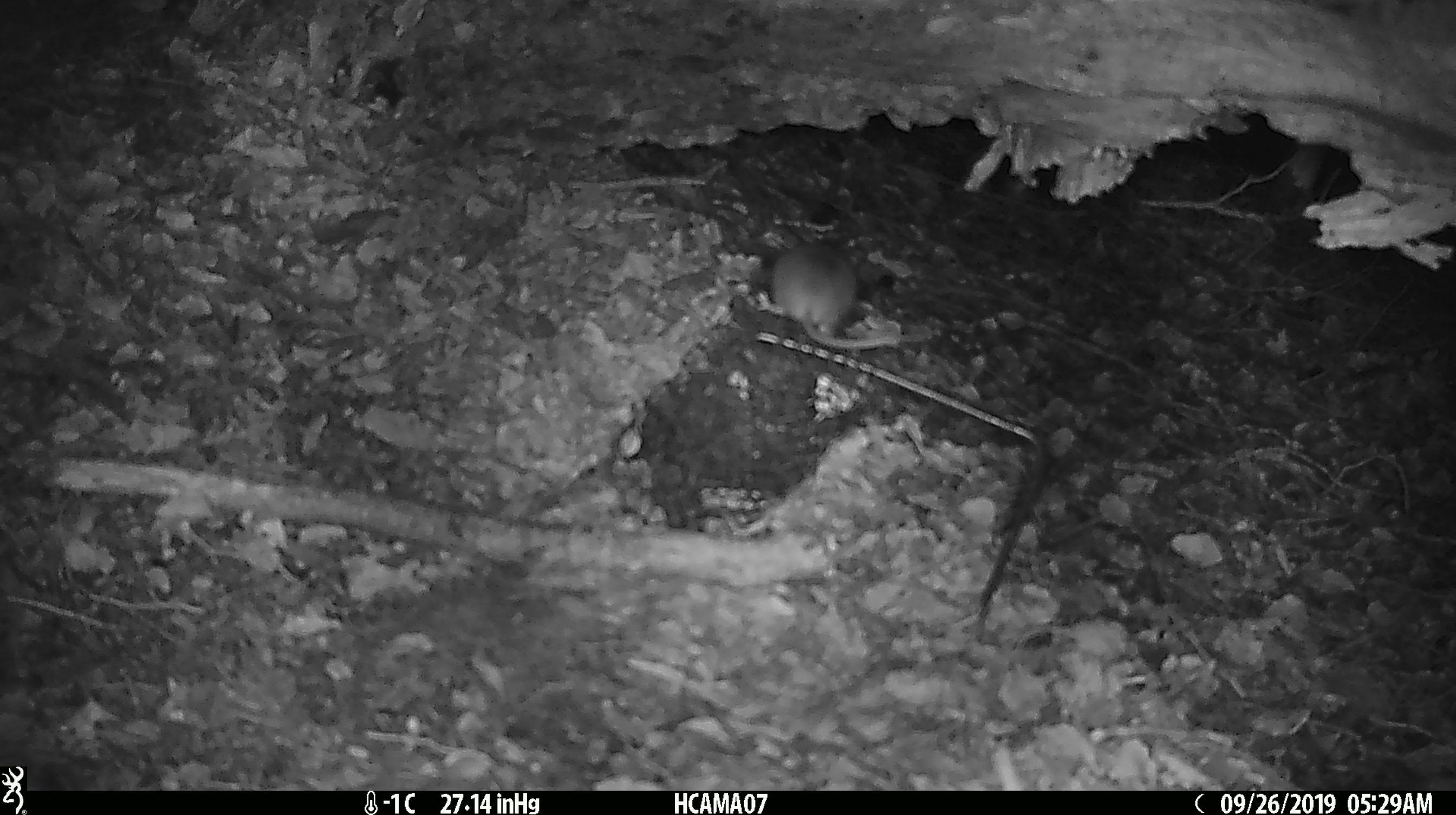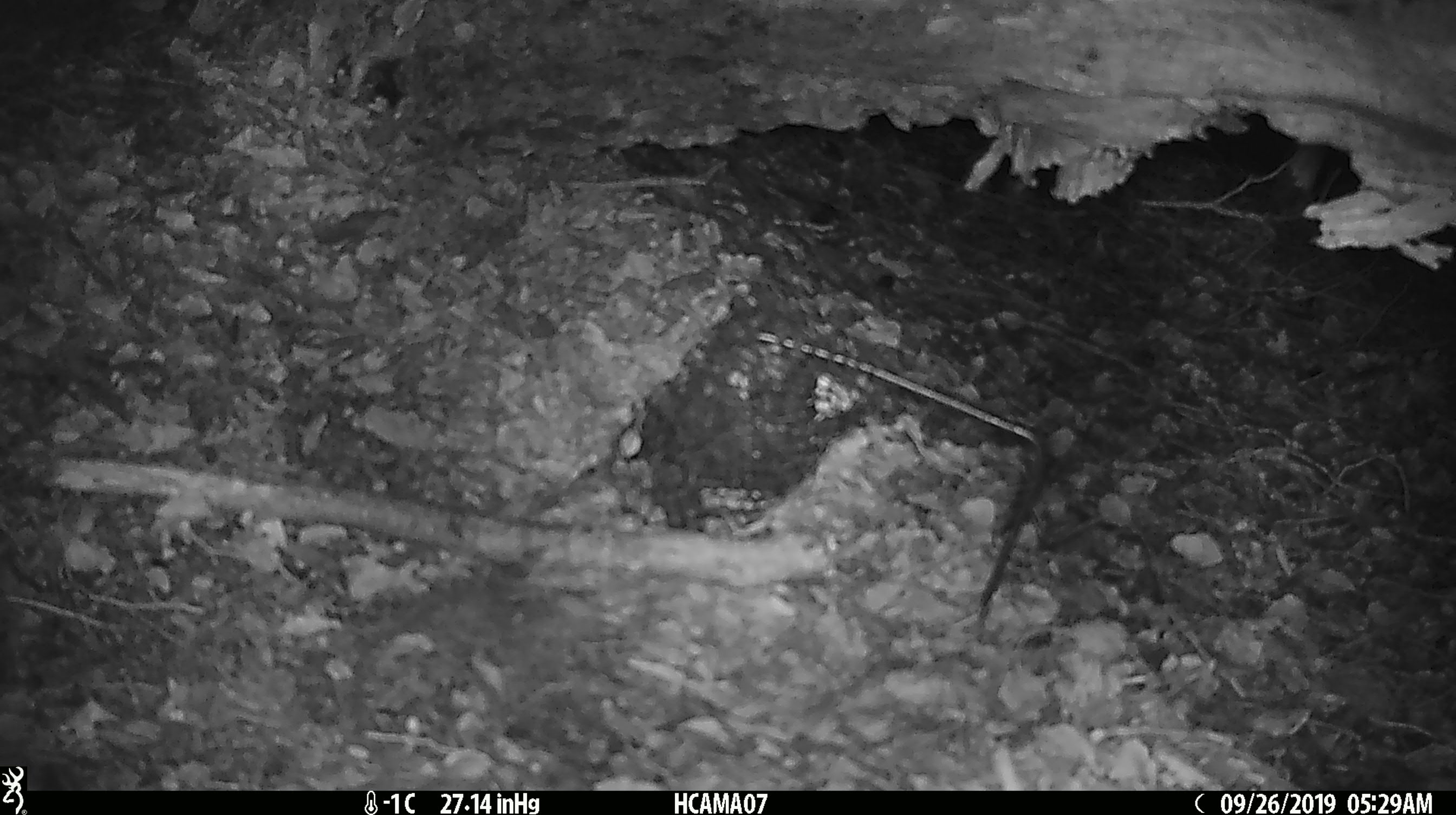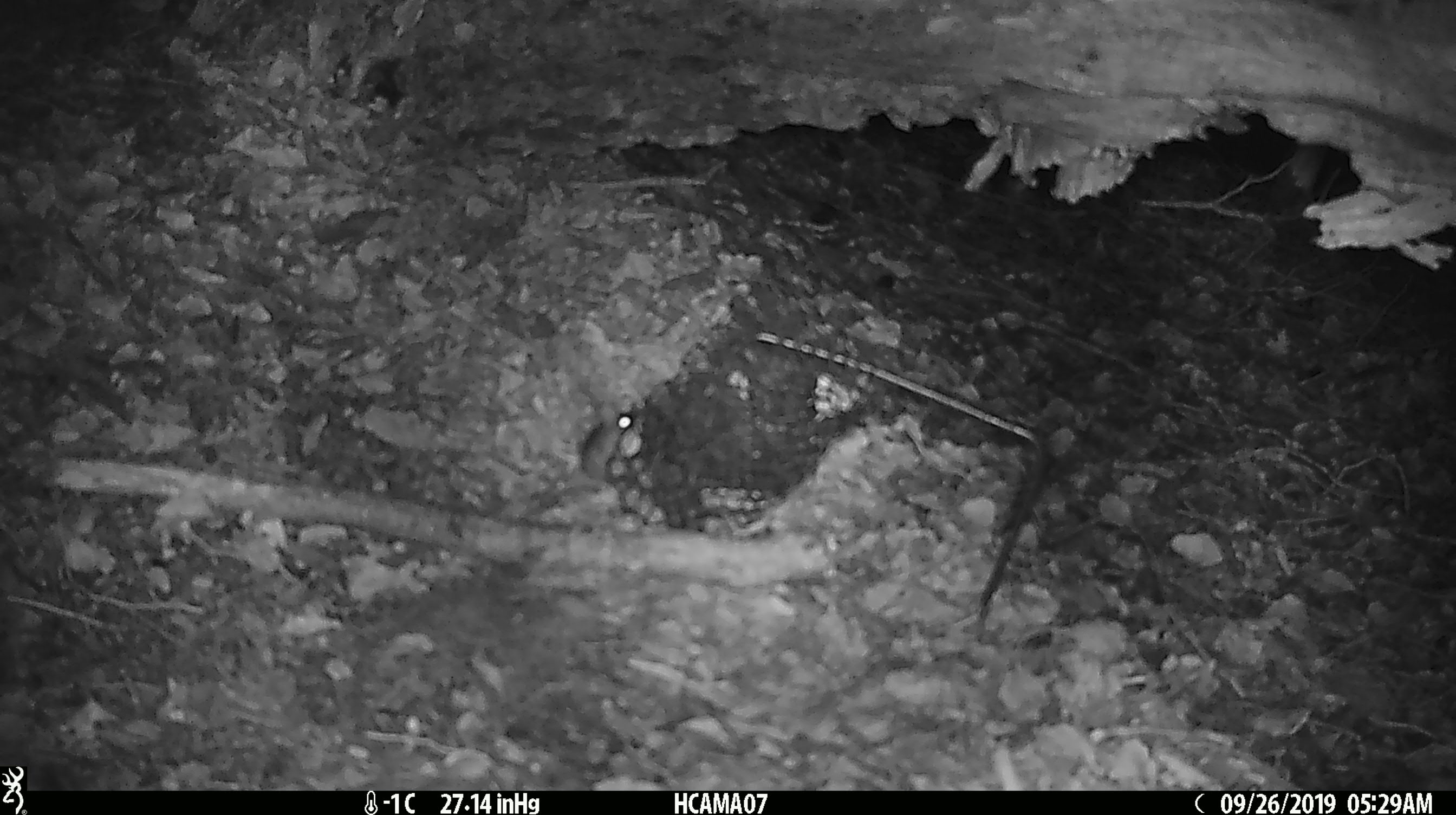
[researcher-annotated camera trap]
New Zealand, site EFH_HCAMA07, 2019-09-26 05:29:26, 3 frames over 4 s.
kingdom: Animalia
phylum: Chordata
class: Mammalia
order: Rodentia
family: Muridae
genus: Mus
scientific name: Mus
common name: mouse